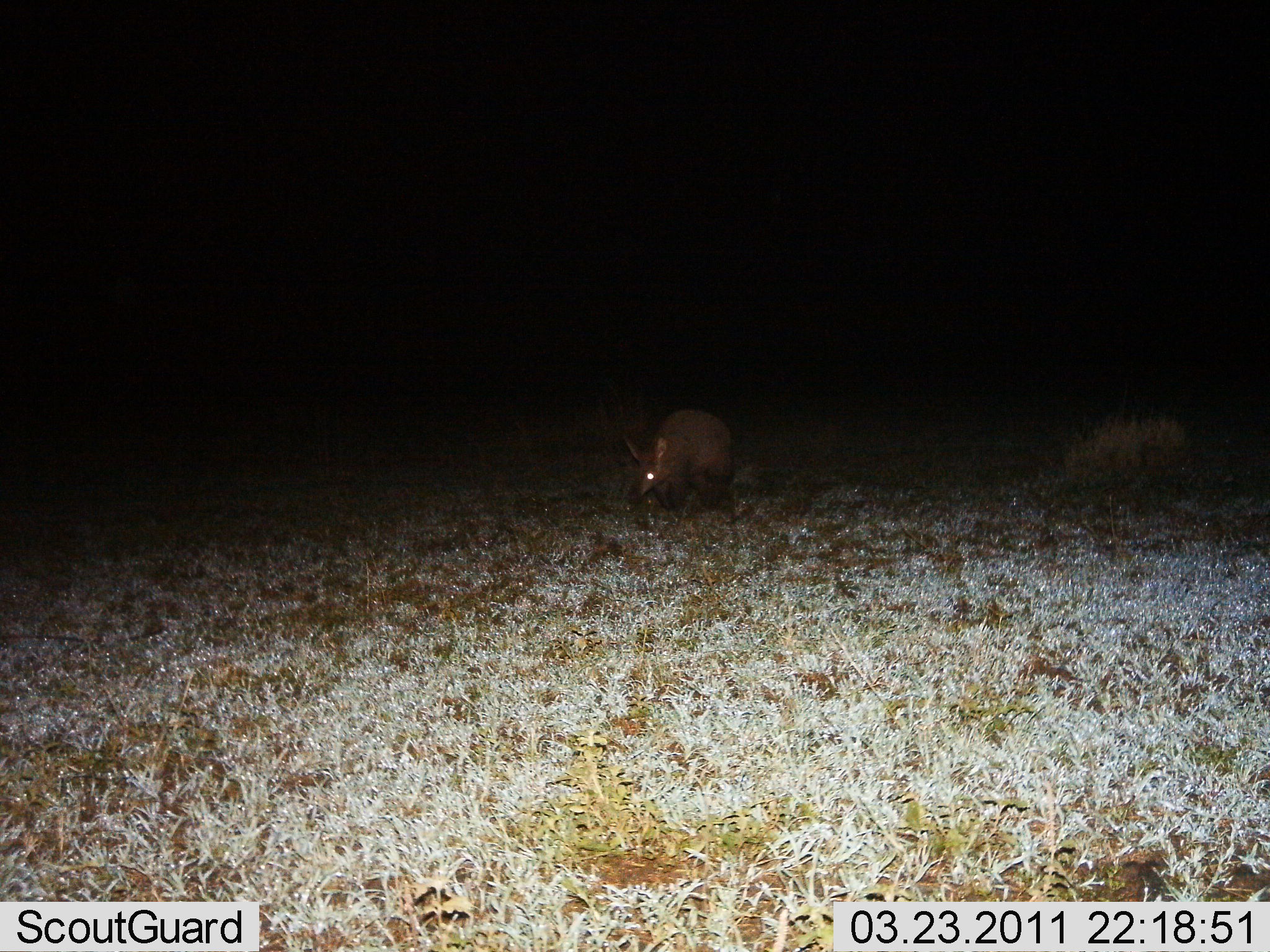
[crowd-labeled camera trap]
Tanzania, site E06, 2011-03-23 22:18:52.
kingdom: Animalia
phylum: Chordata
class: Mammalia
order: Tubulidentata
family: Orycteropodidae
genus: Orycteropus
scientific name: Orycteropus afer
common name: aardvark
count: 1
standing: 36%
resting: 0%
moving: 36%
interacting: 0%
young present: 0%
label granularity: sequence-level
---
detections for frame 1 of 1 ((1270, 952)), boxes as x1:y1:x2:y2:
animal: 623:407:742:514